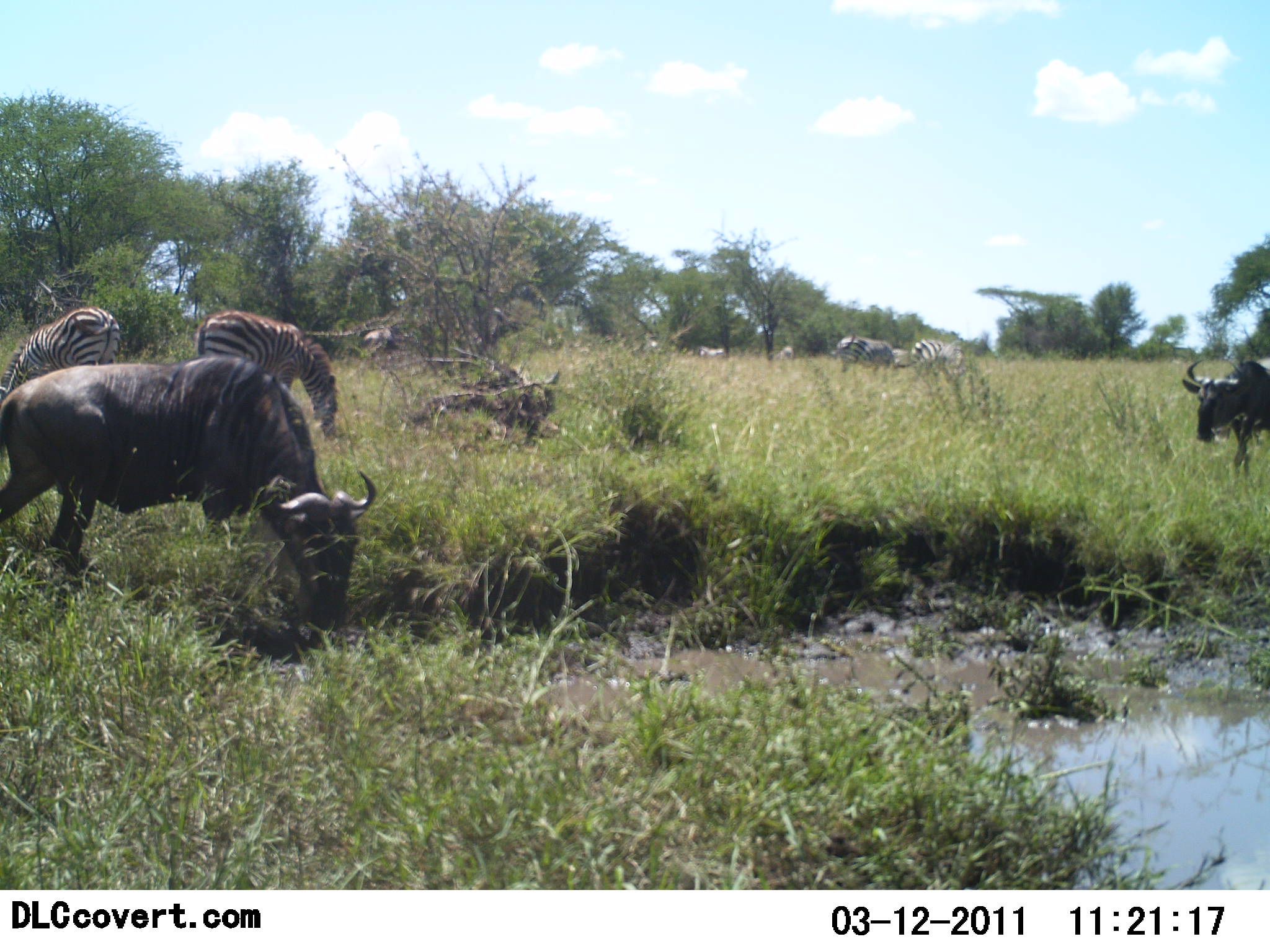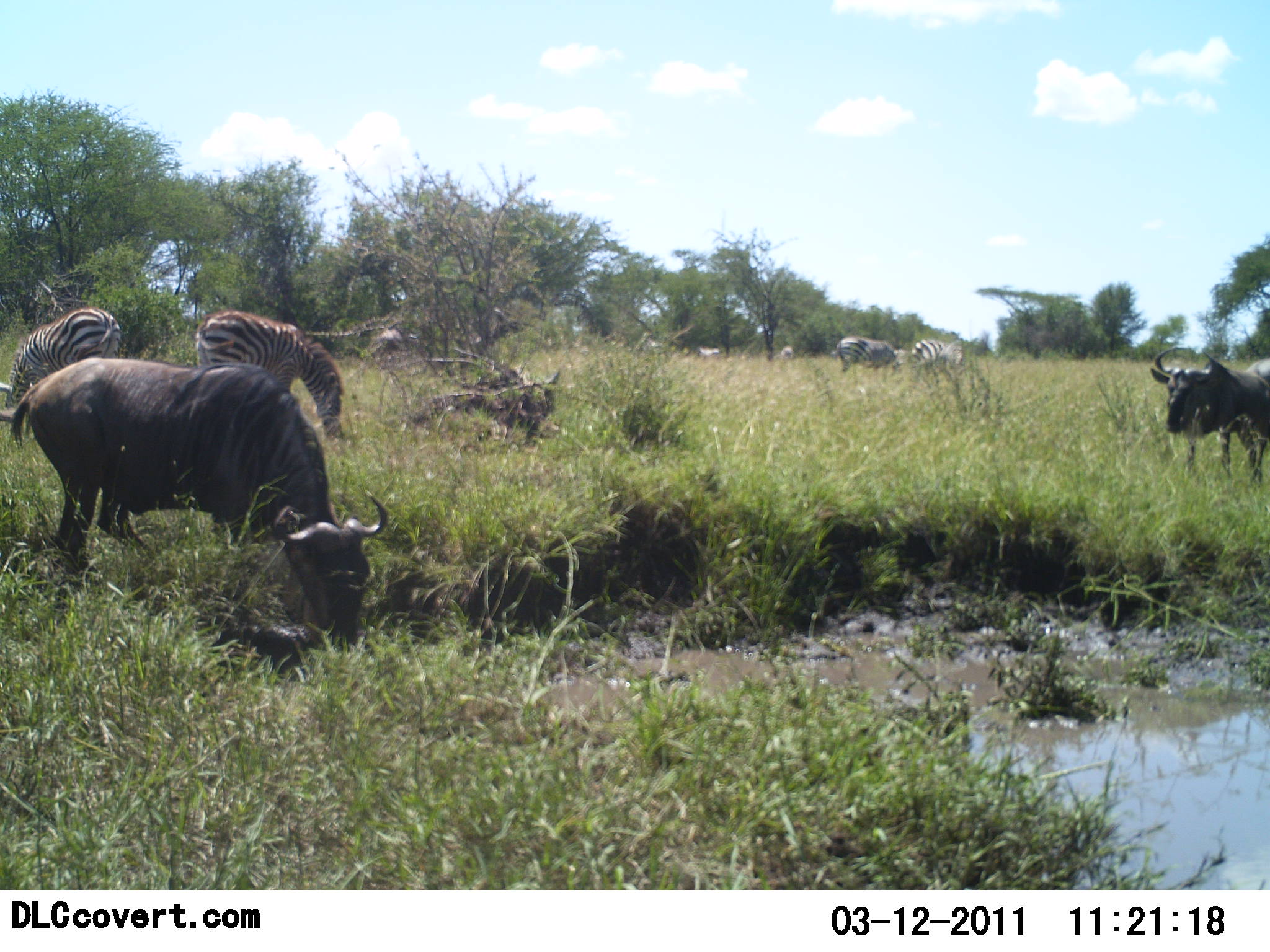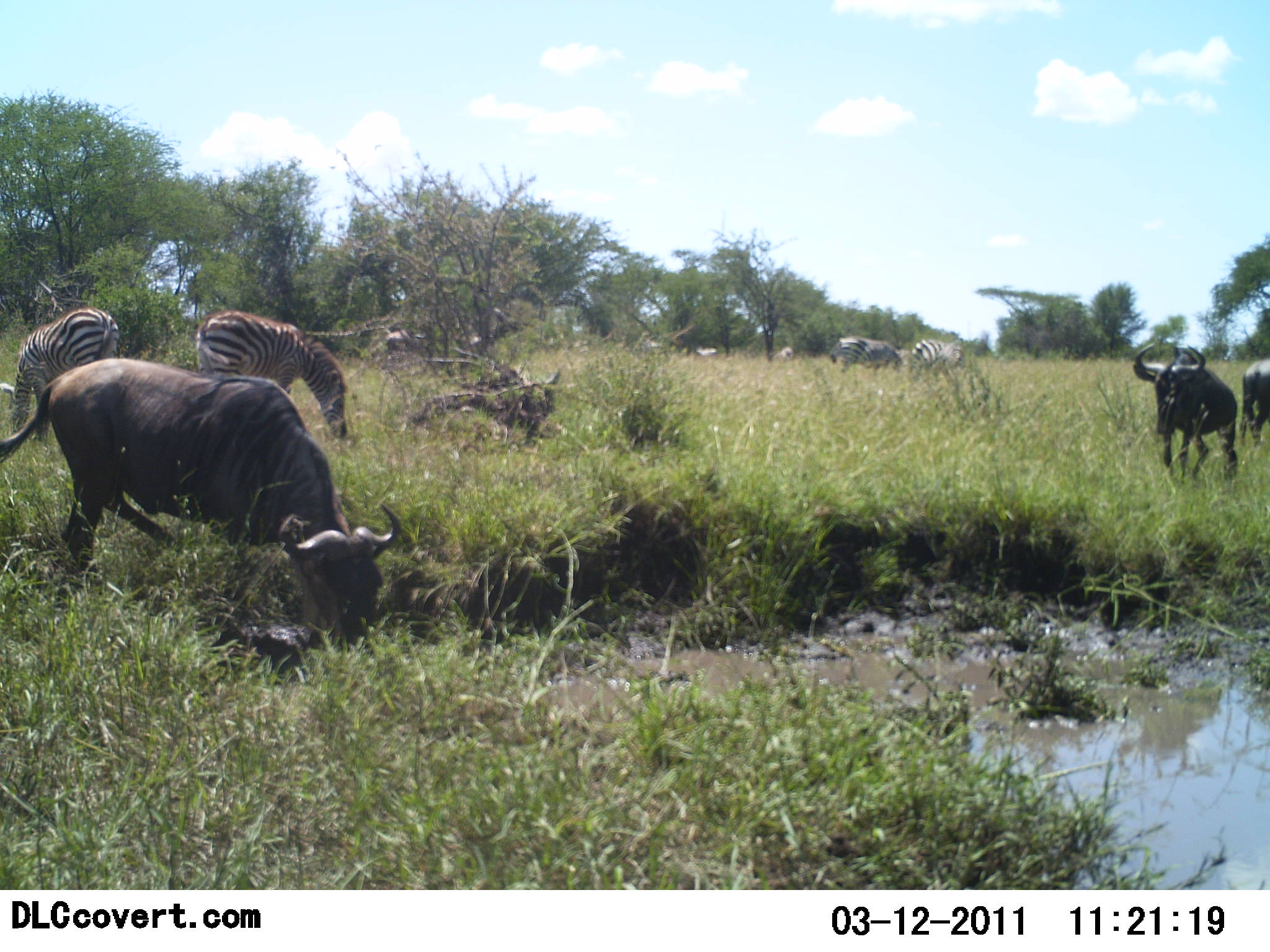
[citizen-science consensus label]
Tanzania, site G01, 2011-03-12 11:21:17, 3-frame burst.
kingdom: Animalia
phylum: Chordata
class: Mammalia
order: Artiodactyla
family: Bovidae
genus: Connochaetes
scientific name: Connochaetes taurinus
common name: blue wildebeest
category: wildebeest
Wildebeest (blue wildebeest) (Connochaetes taurinus), count 3. Behavior (volunteer vote fractions): standing 58%, resting 0%, moving 67%, interacting 0%. Young present (vote fraction): 0%. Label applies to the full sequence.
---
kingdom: Animalia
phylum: Chordata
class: Mammalia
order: Perissodactyla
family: Equidae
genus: Equus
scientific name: Equus quagga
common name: plains zebra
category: zebra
Zebra (plains zebra) (Equus quagga), count 4. Behavior (volunteer vote fractions): standing 53%, resting 0%, moving 13%, interacting 0%. Young present (vote fraction): 0%. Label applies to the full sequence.